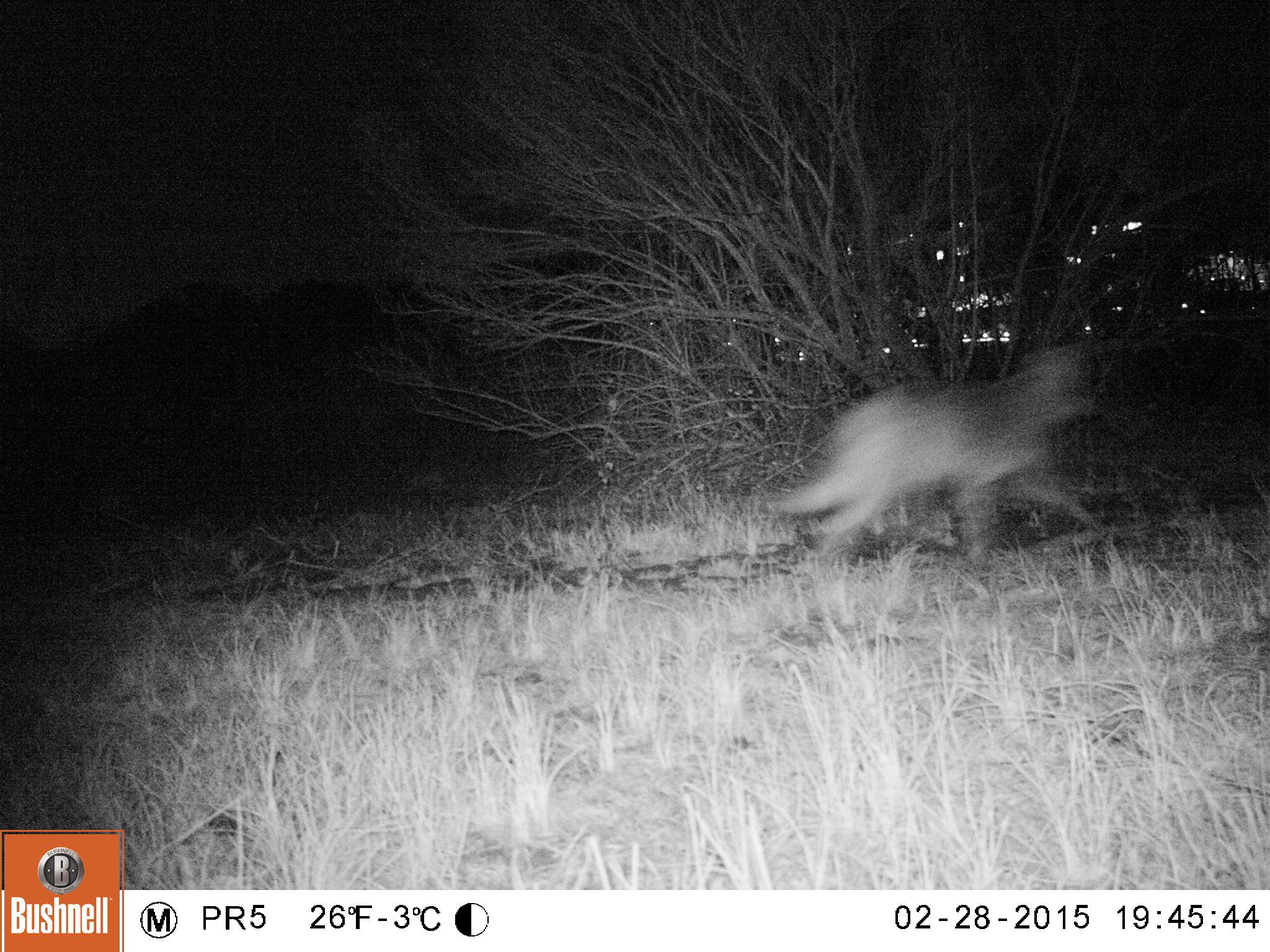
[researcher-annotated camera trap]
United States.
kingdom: Animalia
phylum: Chordata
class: Mammalia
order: Carnivora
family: Canidae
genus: Canis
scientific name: Canis latrans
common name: coyote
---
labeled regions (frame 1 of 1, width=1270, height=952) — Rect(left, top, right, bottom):
Coyote: Rect(775, 348, 1117, 566)